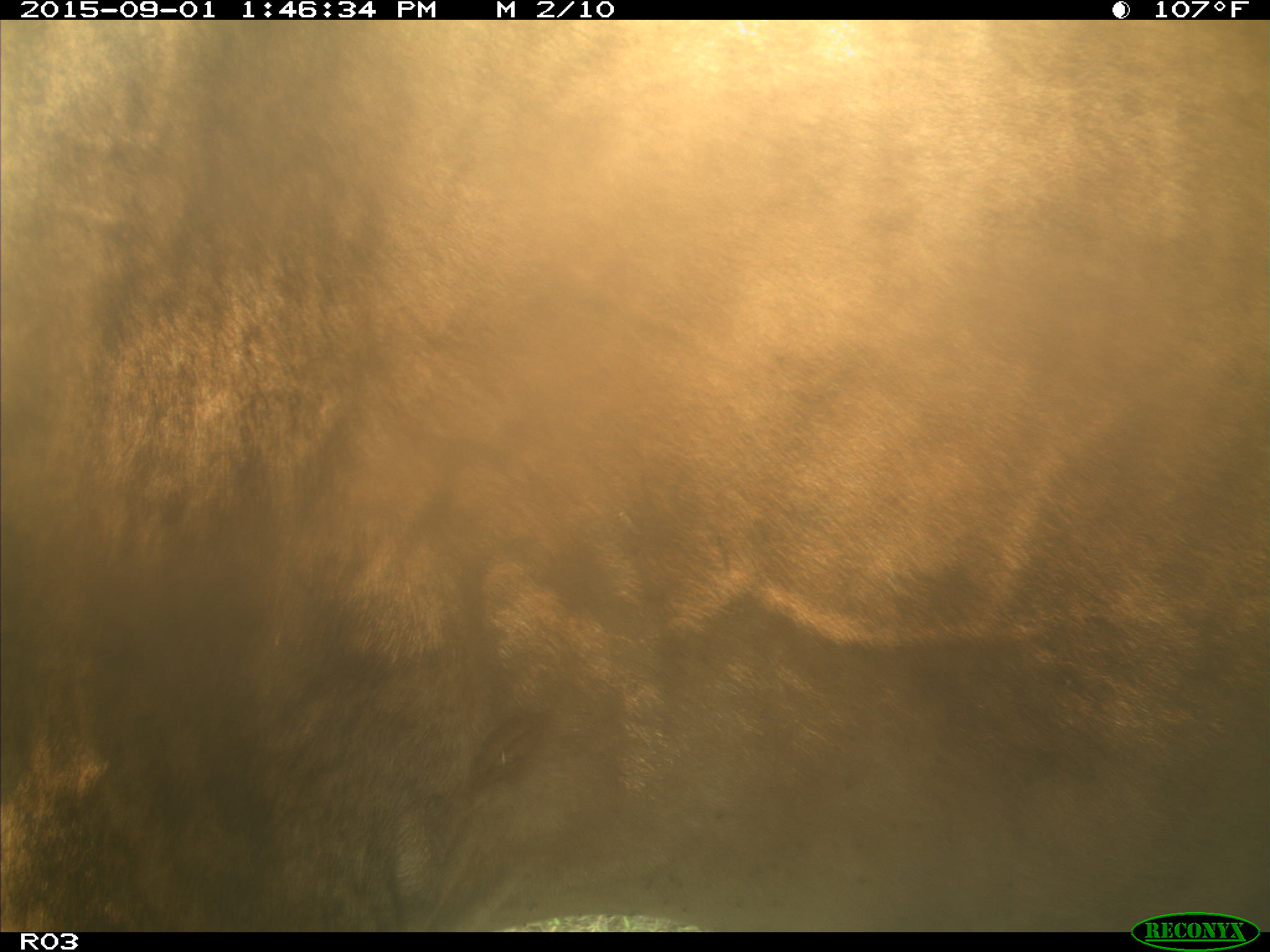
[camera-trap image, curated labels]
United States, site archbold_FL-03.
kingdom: Animalia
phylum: Chordata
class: Mammalia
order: Artiodactyla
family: Bovidae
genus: Bos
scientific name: Bos taurus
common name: domestic cow